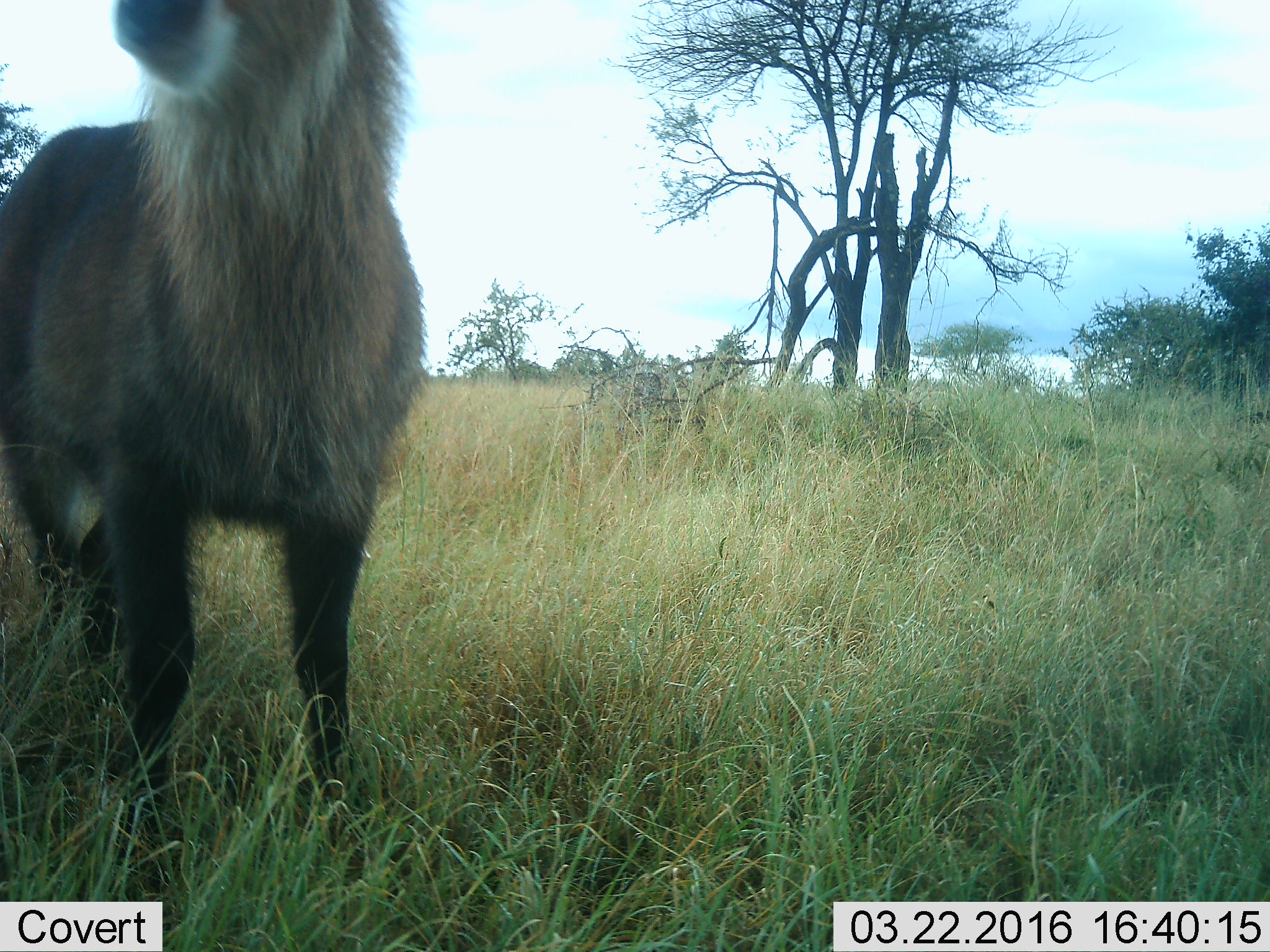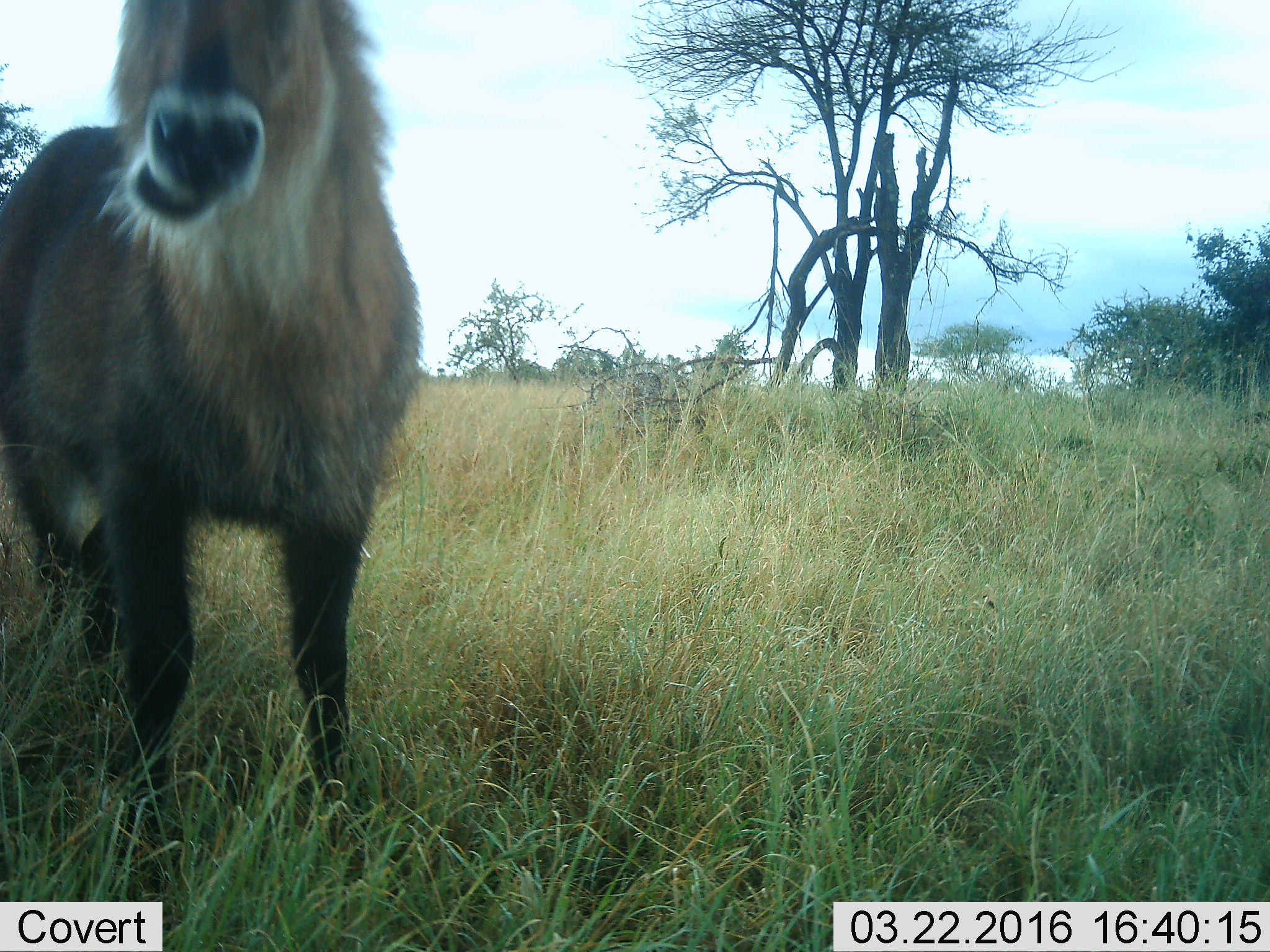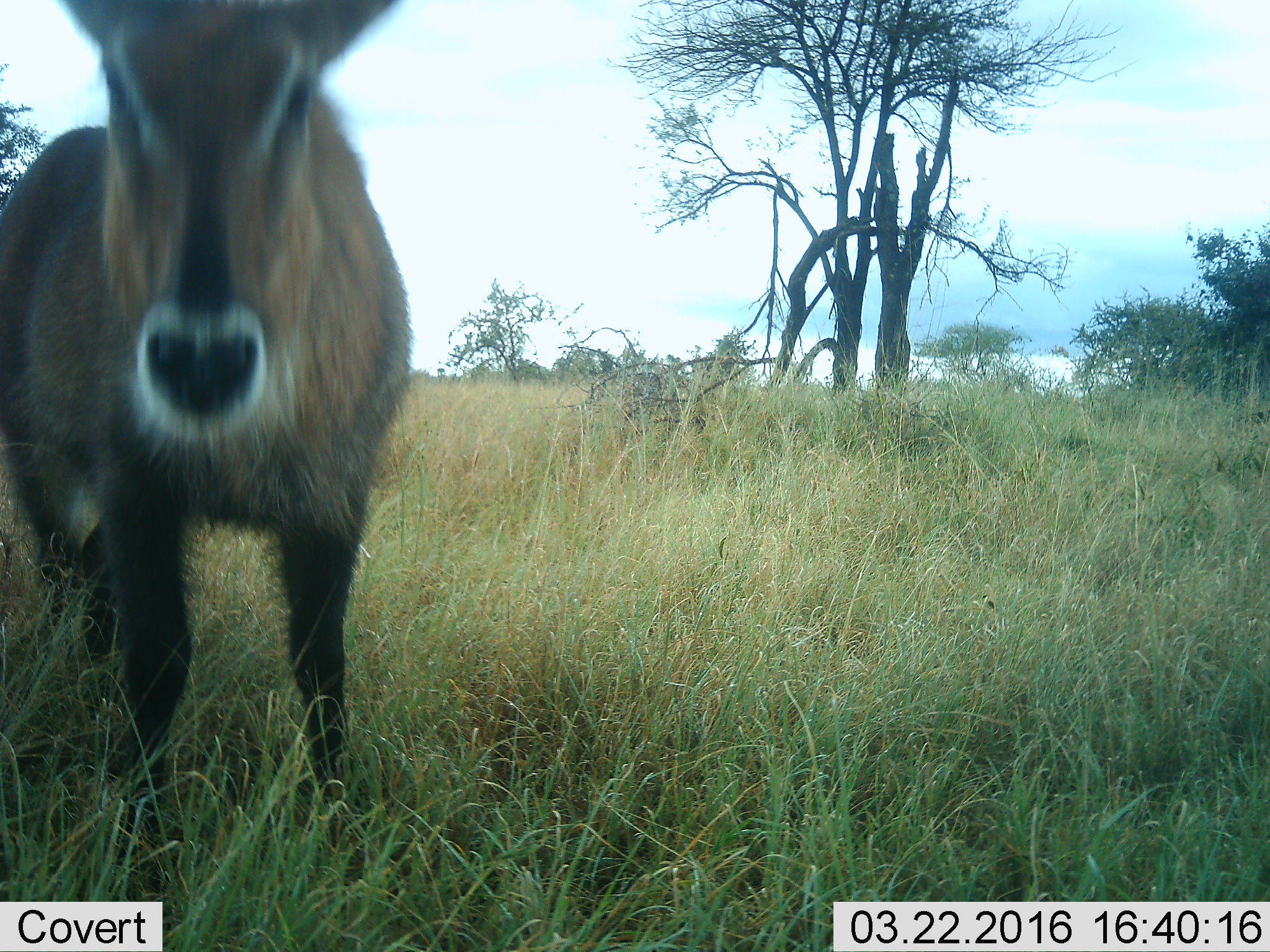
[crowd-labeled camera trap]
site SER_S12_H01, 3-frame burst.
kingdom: Animalia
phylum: Chordata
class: Mammalia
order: Artiodactyla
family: Bovidae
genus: Kobus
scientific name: Kobus ellipsiprymnus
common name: waterbuck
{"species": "waterbuck (Kobus ellipsiprymnus)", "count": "1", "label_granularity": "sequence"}